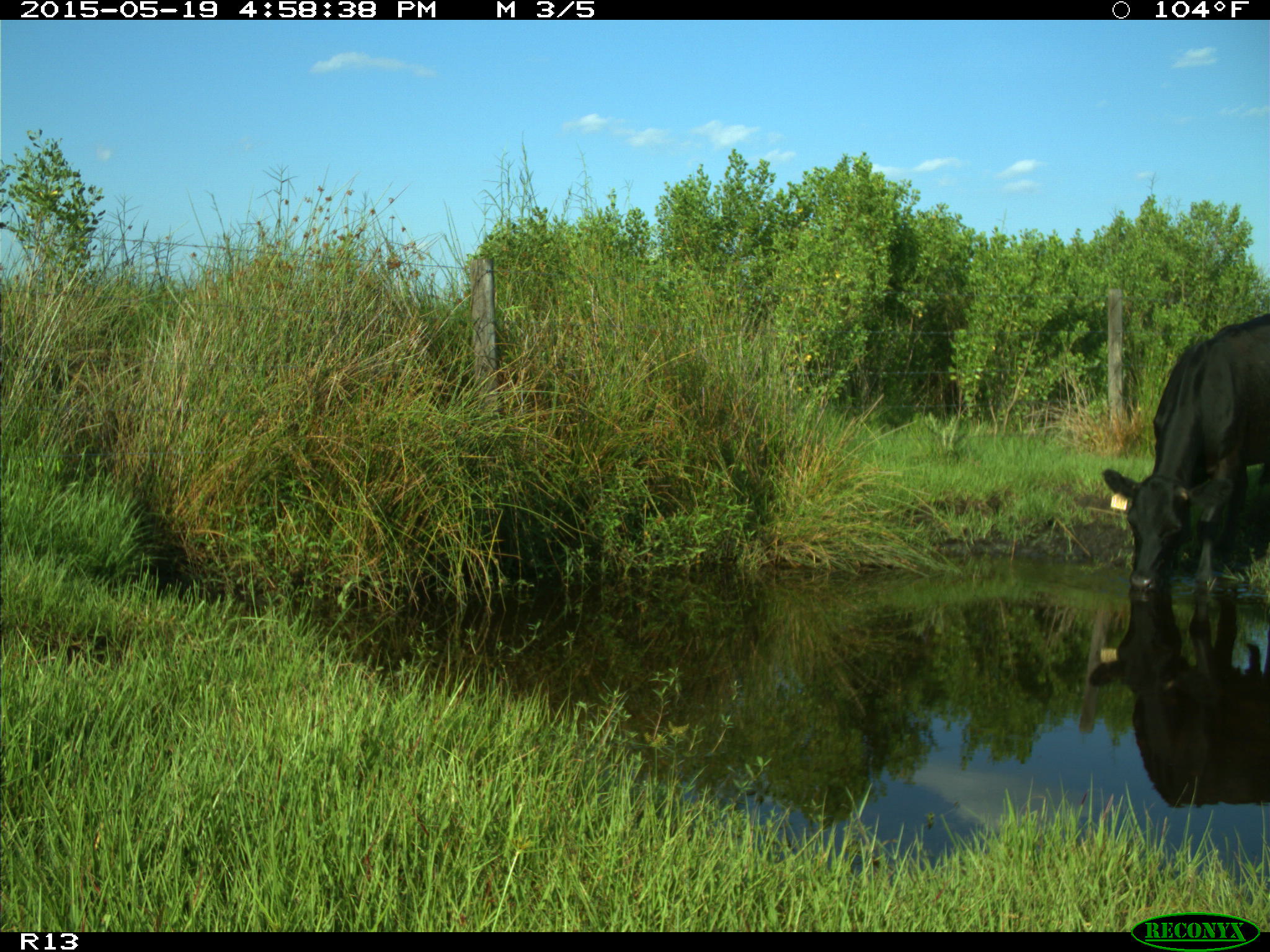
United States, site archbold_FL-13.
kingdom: Animalia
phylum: Chordata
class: Mammalia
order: Artiodactyla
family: Bovidae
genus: Bos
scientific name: Bos taurus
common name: domestic cow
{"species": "Bos taurus (domestic cow)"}